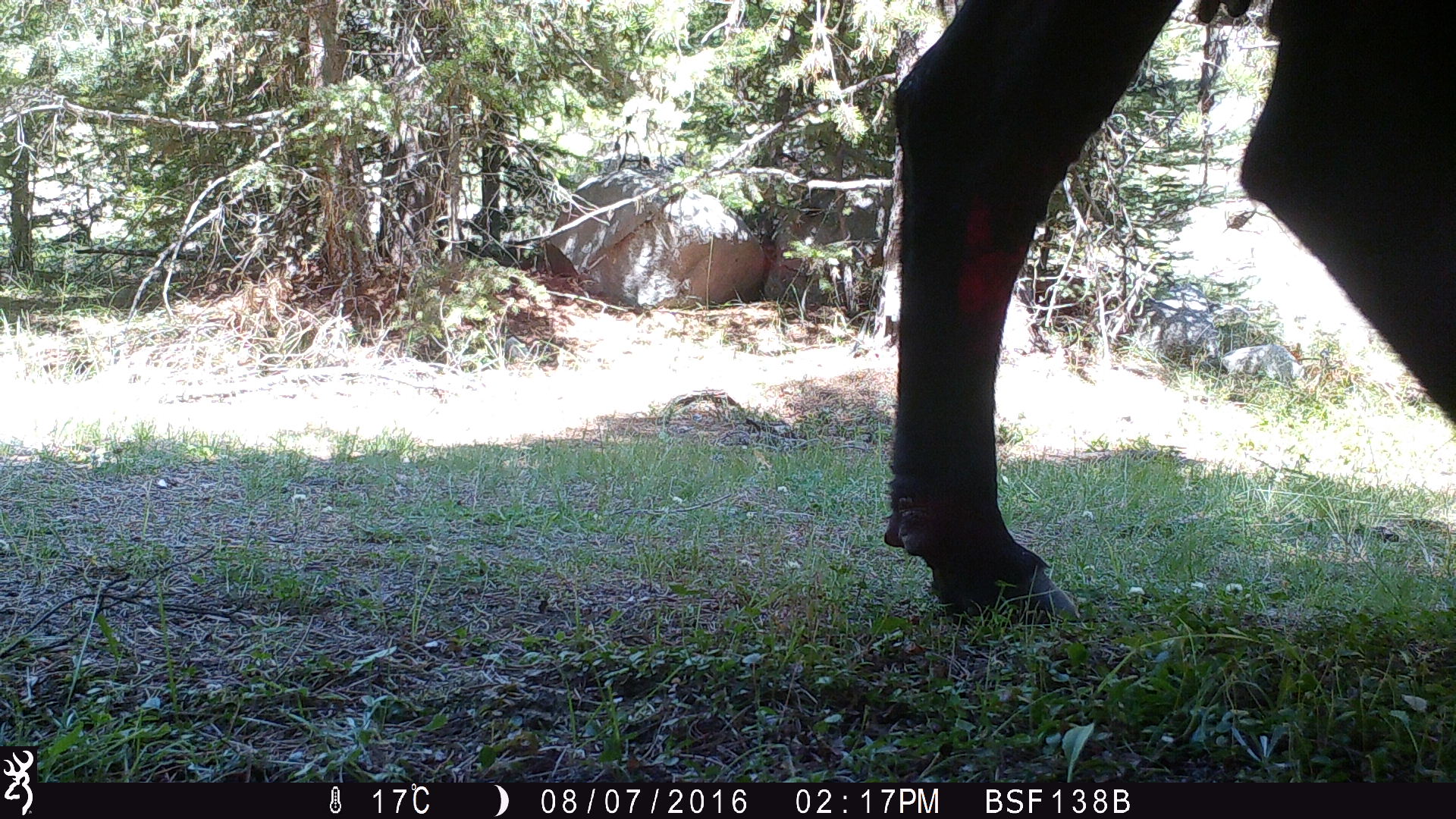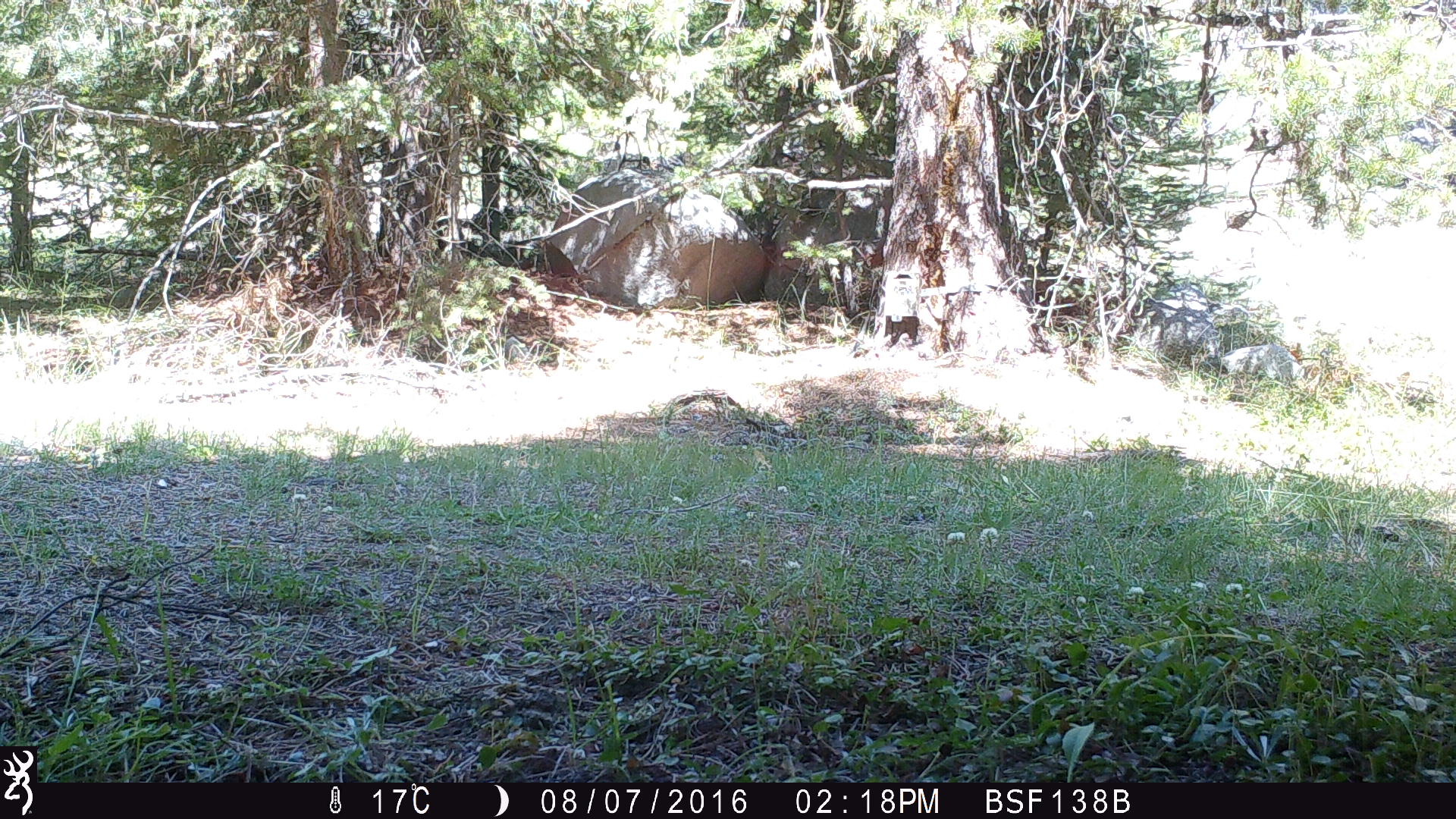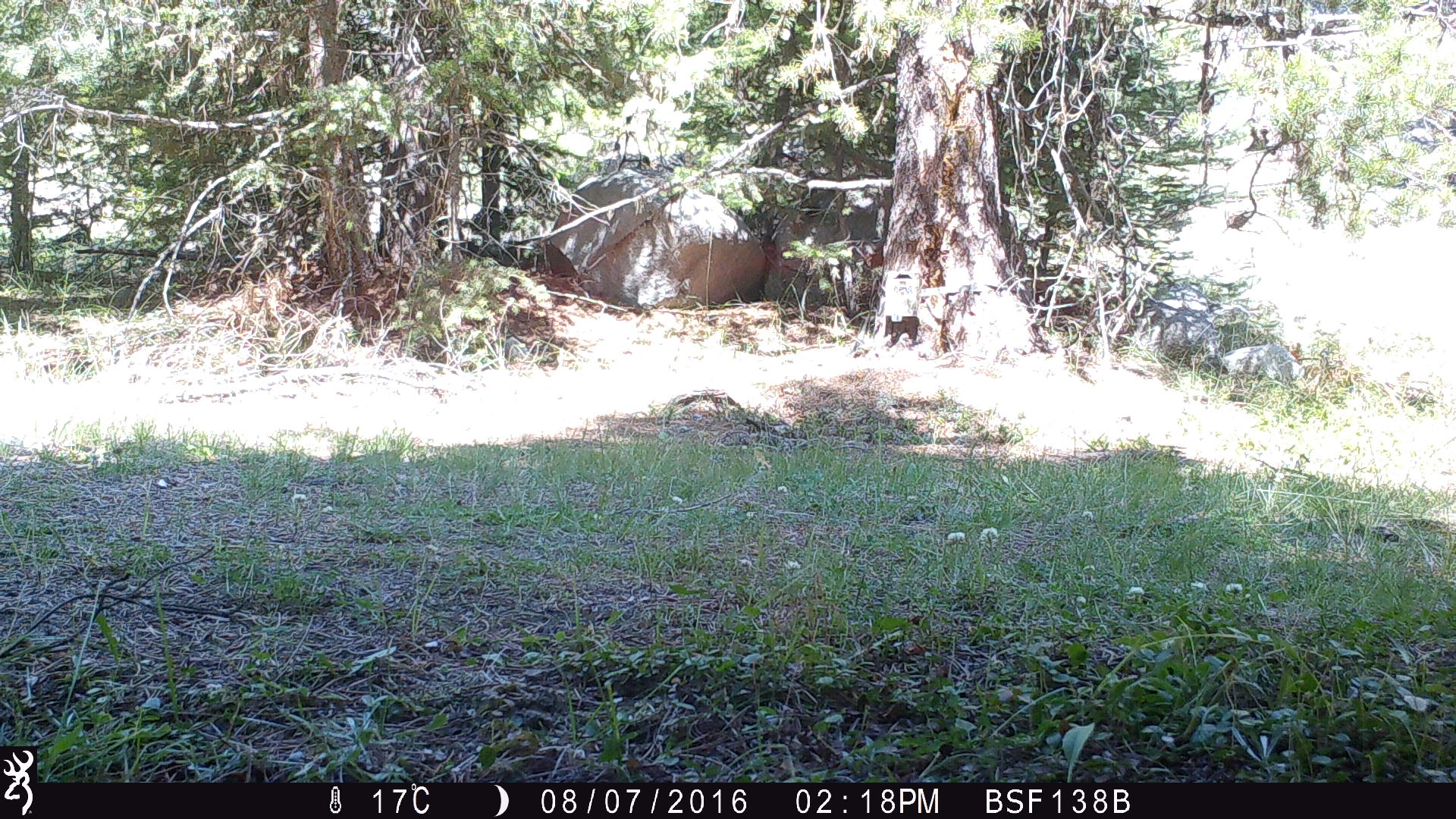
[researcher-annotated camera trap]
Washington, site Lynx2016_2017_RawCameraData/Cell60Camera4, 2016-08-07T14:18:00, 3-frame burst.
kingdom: Animalia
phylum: Chordata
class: Mammalia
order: Artiodactyla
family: Bovidae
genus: Bos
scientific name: Bos taurus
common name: domestic cattle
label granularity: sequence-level